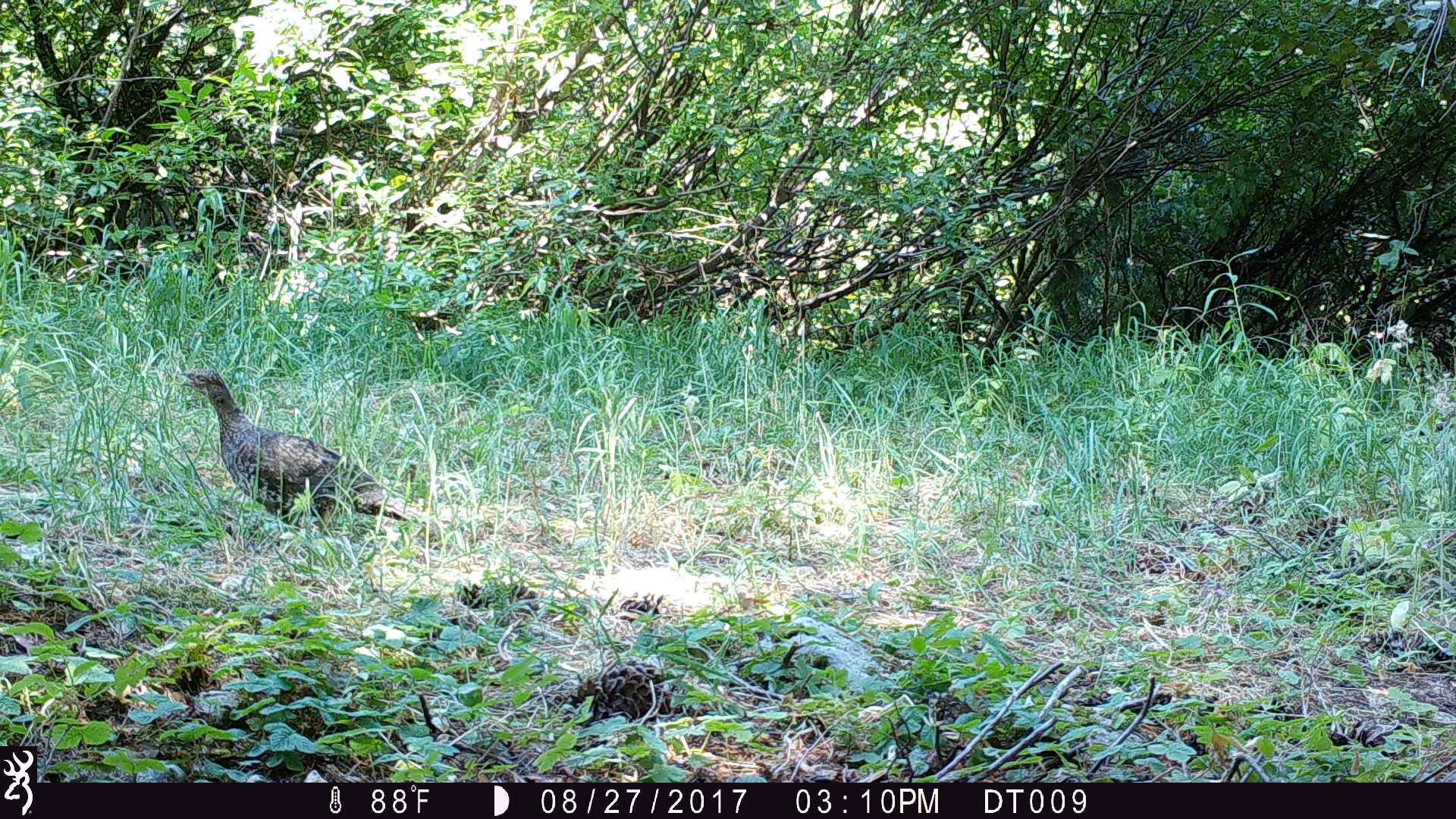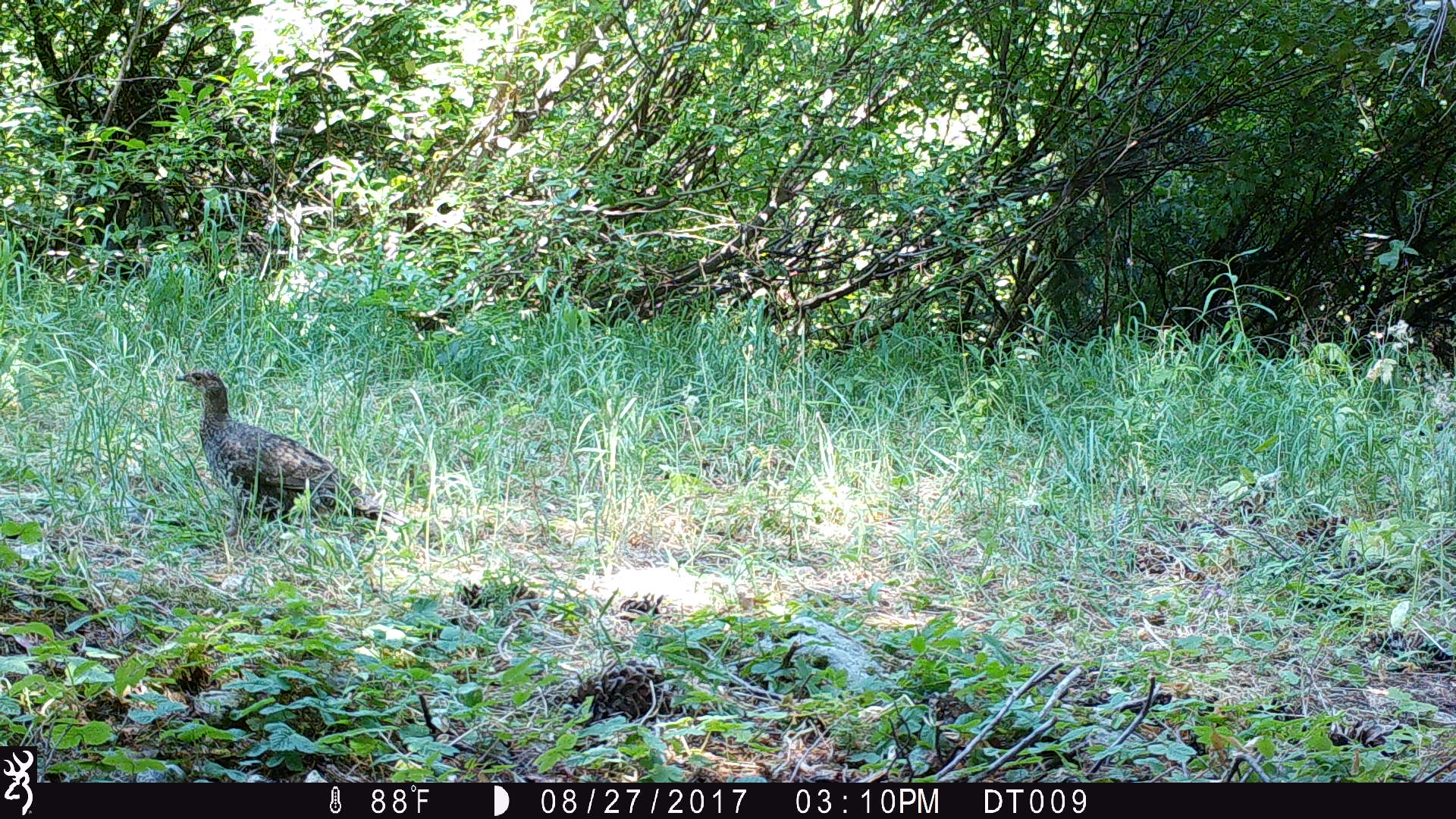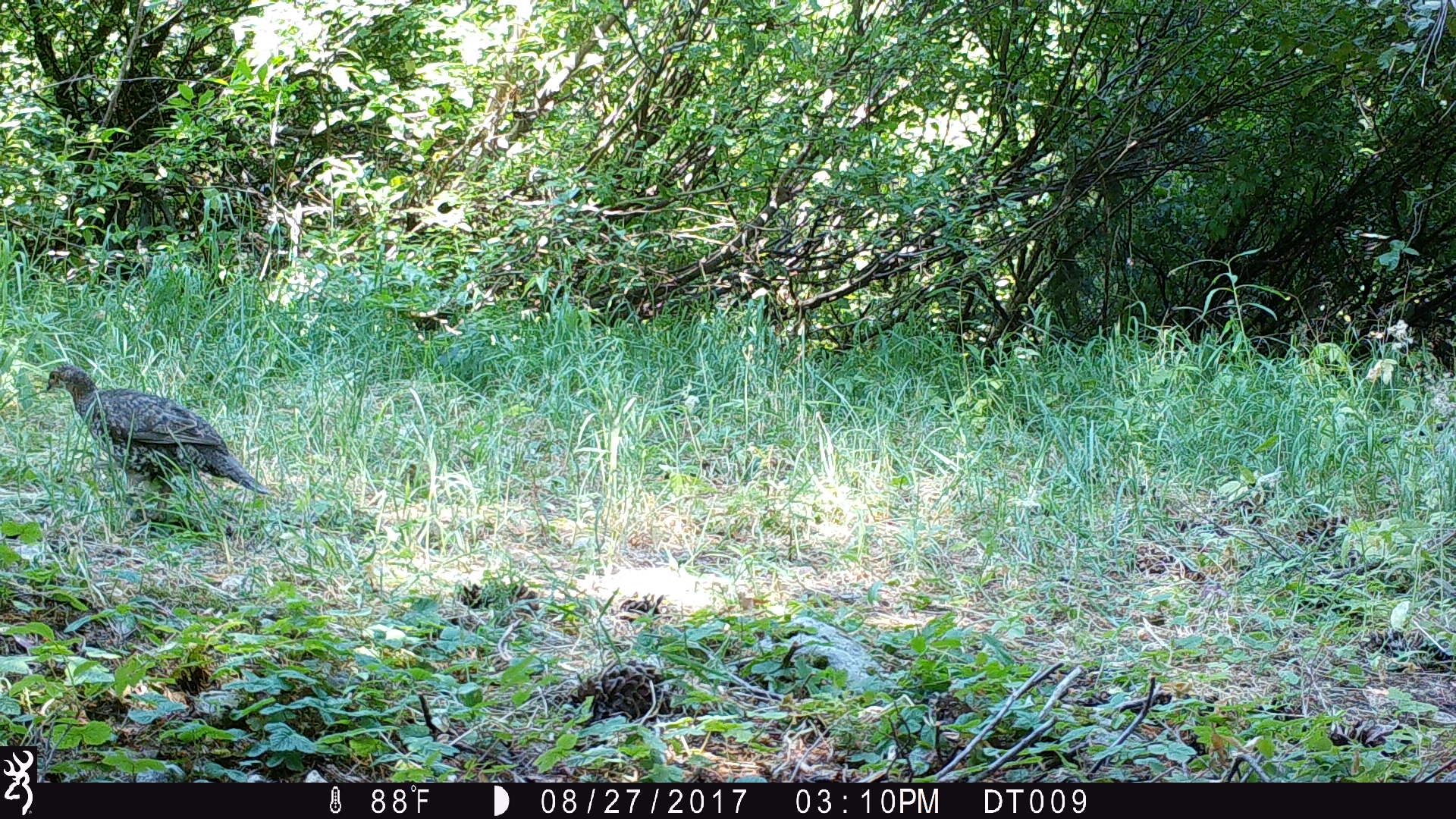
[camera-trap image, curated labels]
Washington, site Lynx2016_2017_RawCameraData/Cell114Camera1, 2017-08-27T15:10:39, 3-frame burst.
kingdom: Animalia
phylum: Chordata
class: Aves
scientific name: Aves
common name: birds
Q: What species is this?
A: Aves (birds).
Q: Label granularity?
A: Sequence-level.